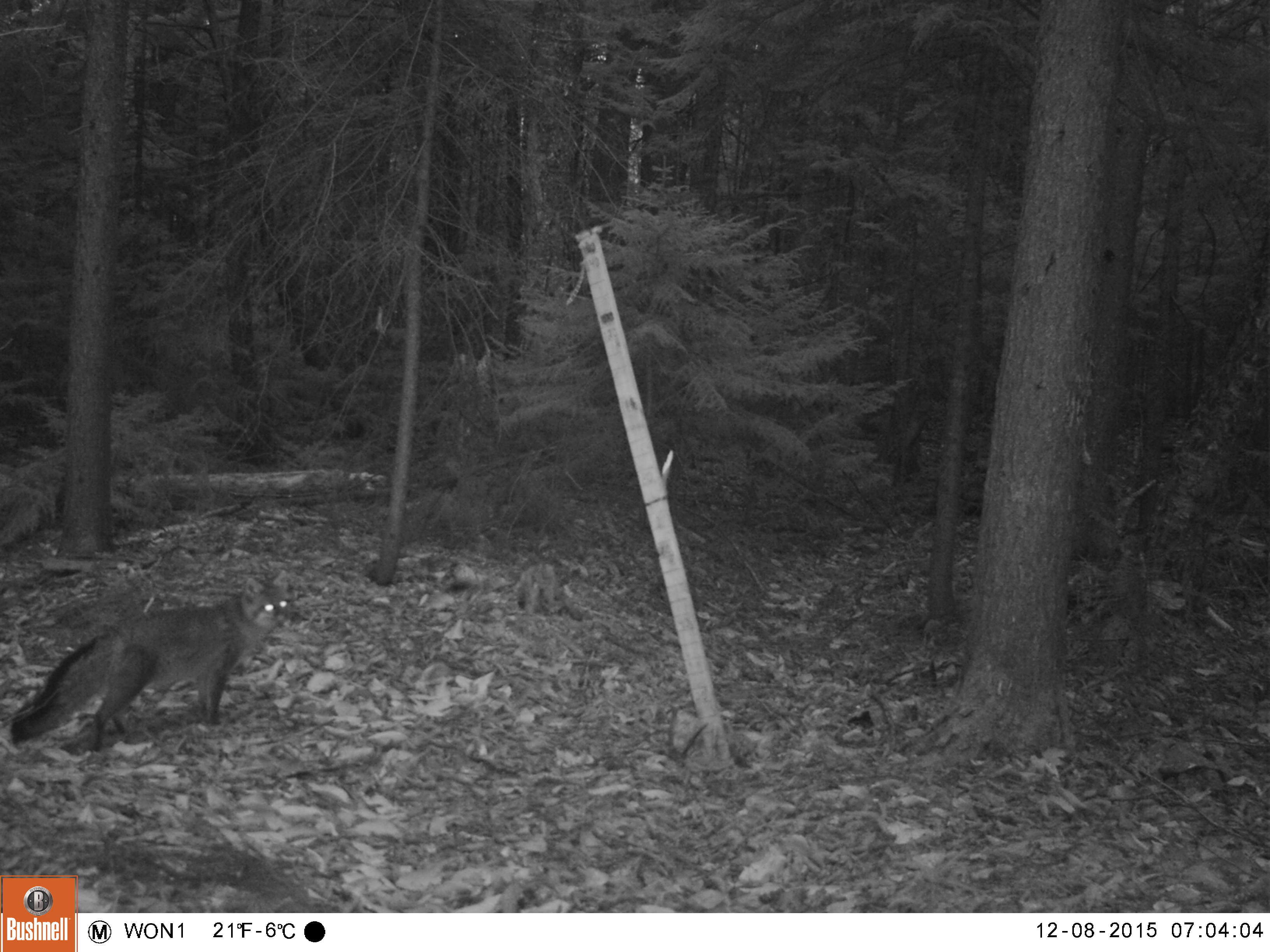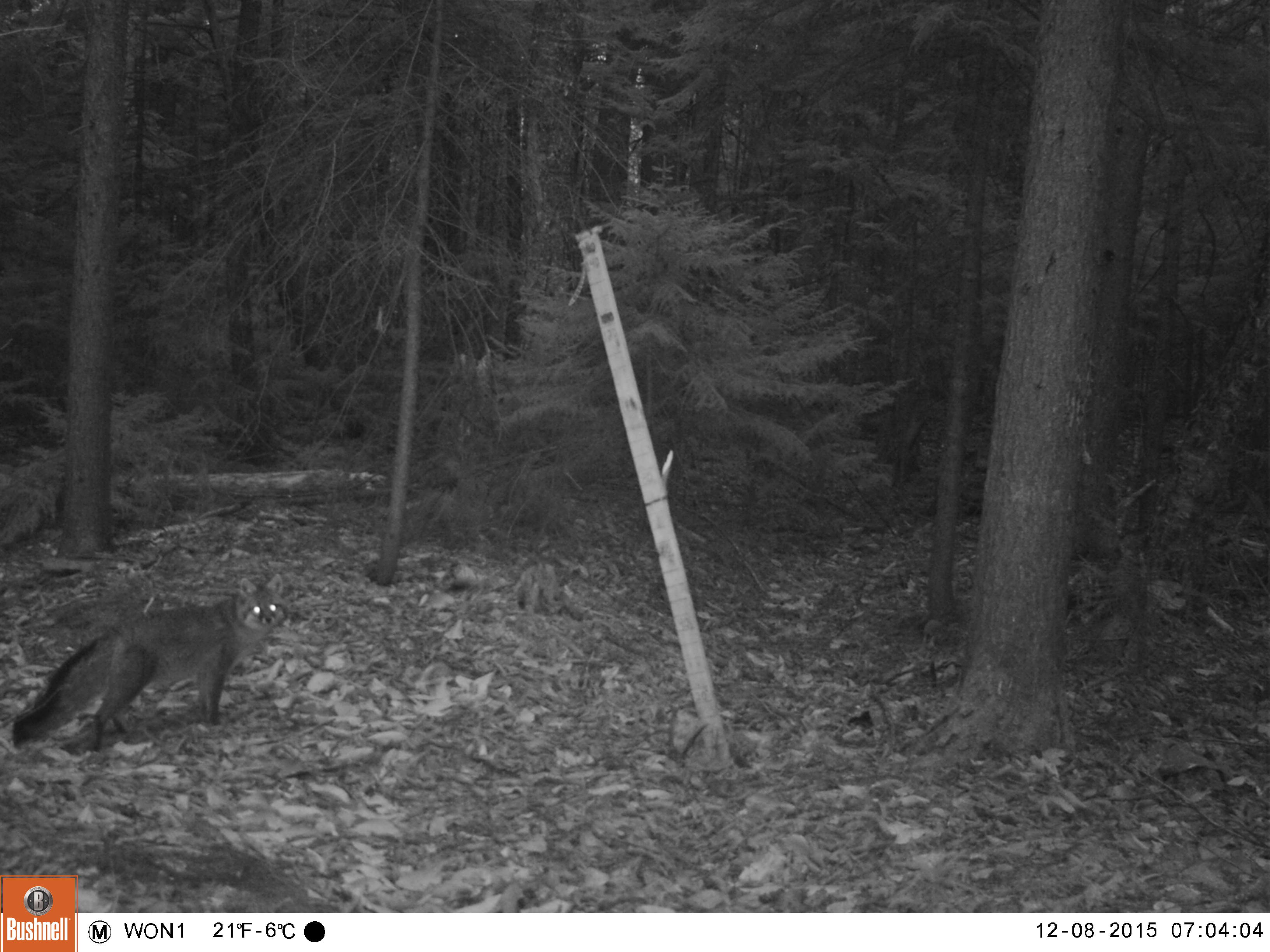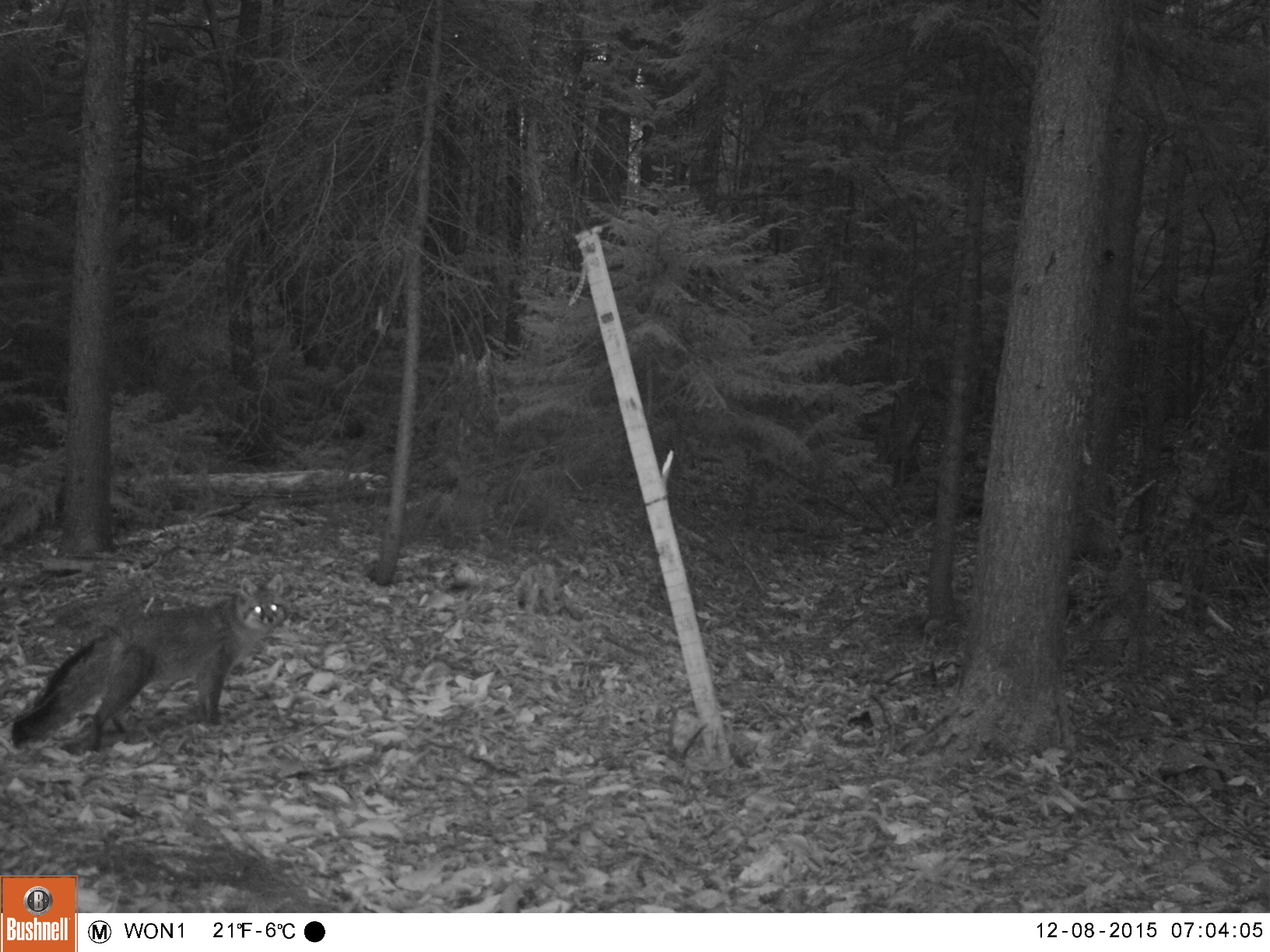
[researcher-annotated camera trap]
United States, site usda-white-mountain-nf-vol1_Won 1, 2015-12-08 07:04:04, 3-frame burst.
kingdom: Animalia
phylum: Chordata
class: Mammalia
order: Carnivora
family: Canidae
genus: Urocyon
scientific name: Urocyon cinereoargenteus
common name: gray fox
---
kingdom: Animalia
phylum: Chordata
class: Mammalia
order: Carnivora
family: Canidae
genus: Vulpes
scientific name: Vulpes vulpes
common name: red fox